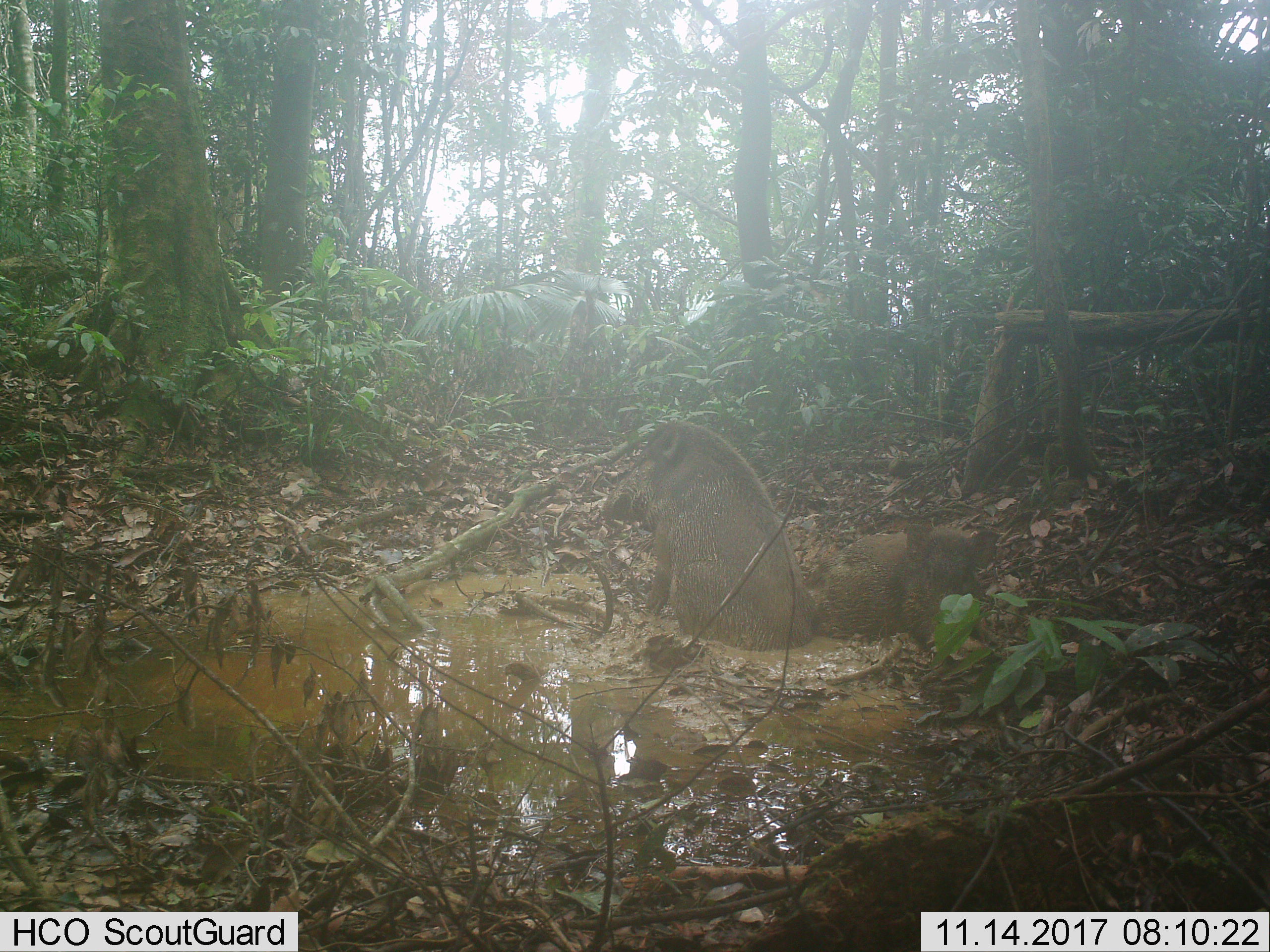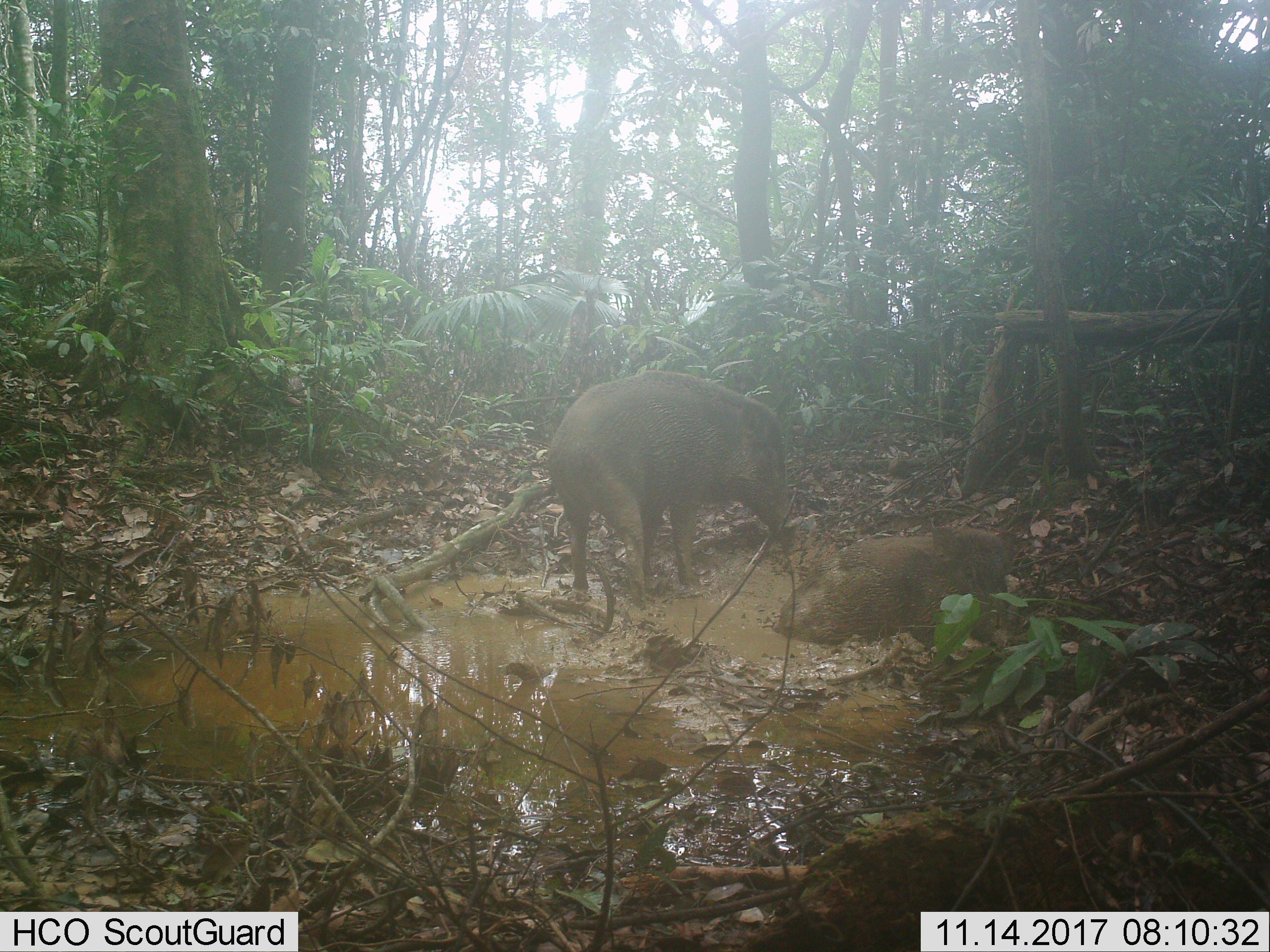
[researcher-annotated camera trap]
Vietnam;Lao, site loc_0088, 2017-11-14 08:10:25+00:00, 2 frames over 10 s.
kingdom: Animalia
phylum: Chordata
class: Mammalia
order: Artiodactyla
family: Suidae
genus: Sus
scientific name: Sus scrofa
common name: eurasian wild pig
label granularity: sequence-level